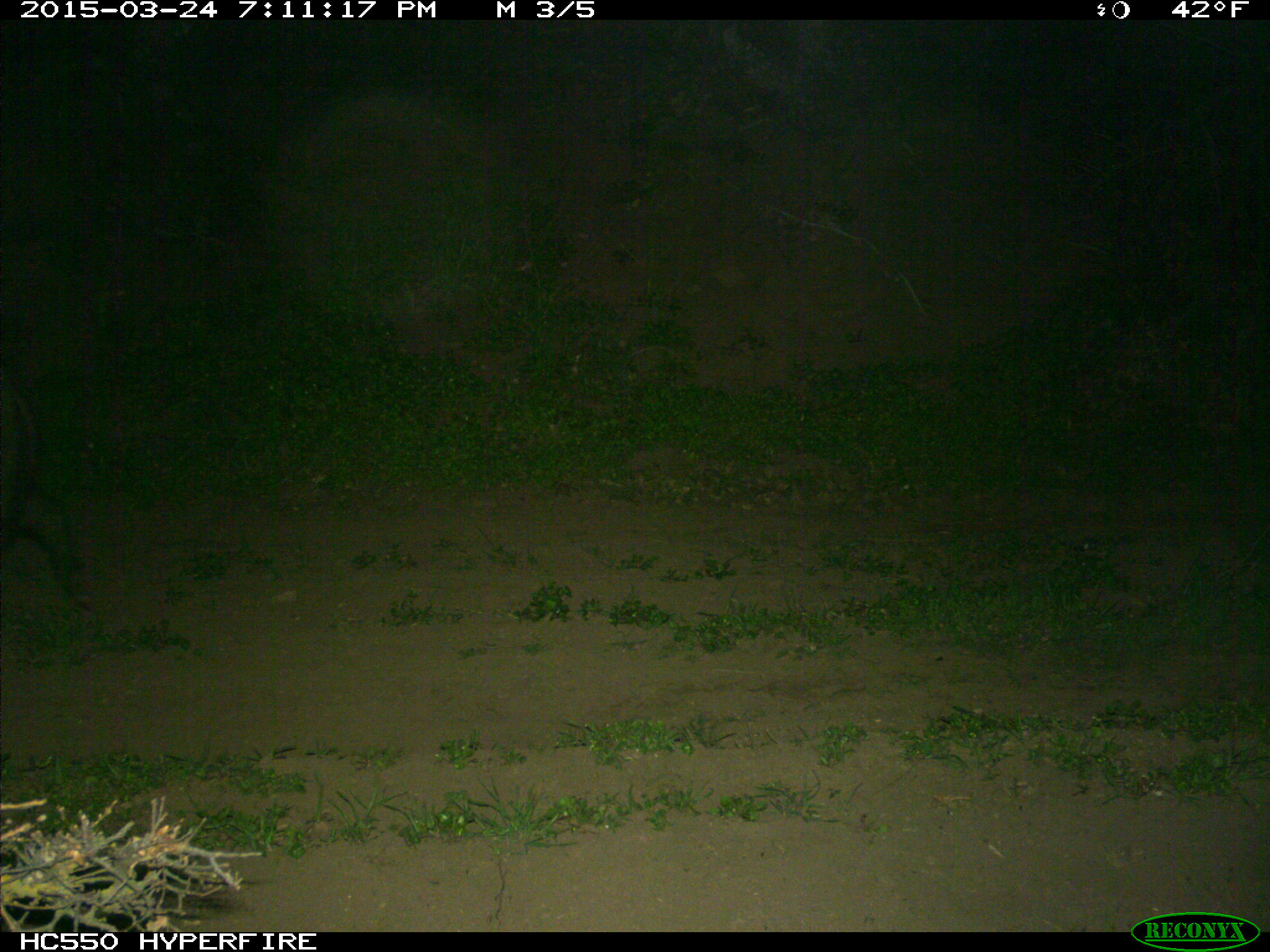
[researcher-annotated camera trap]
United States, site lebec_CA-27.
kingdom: Animalia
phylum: Chordata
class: Mammalia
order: Artiodactyla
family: Suidae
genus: Sus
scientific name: Sus scrofa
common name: wild boar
Sus scrofa (wild boar).